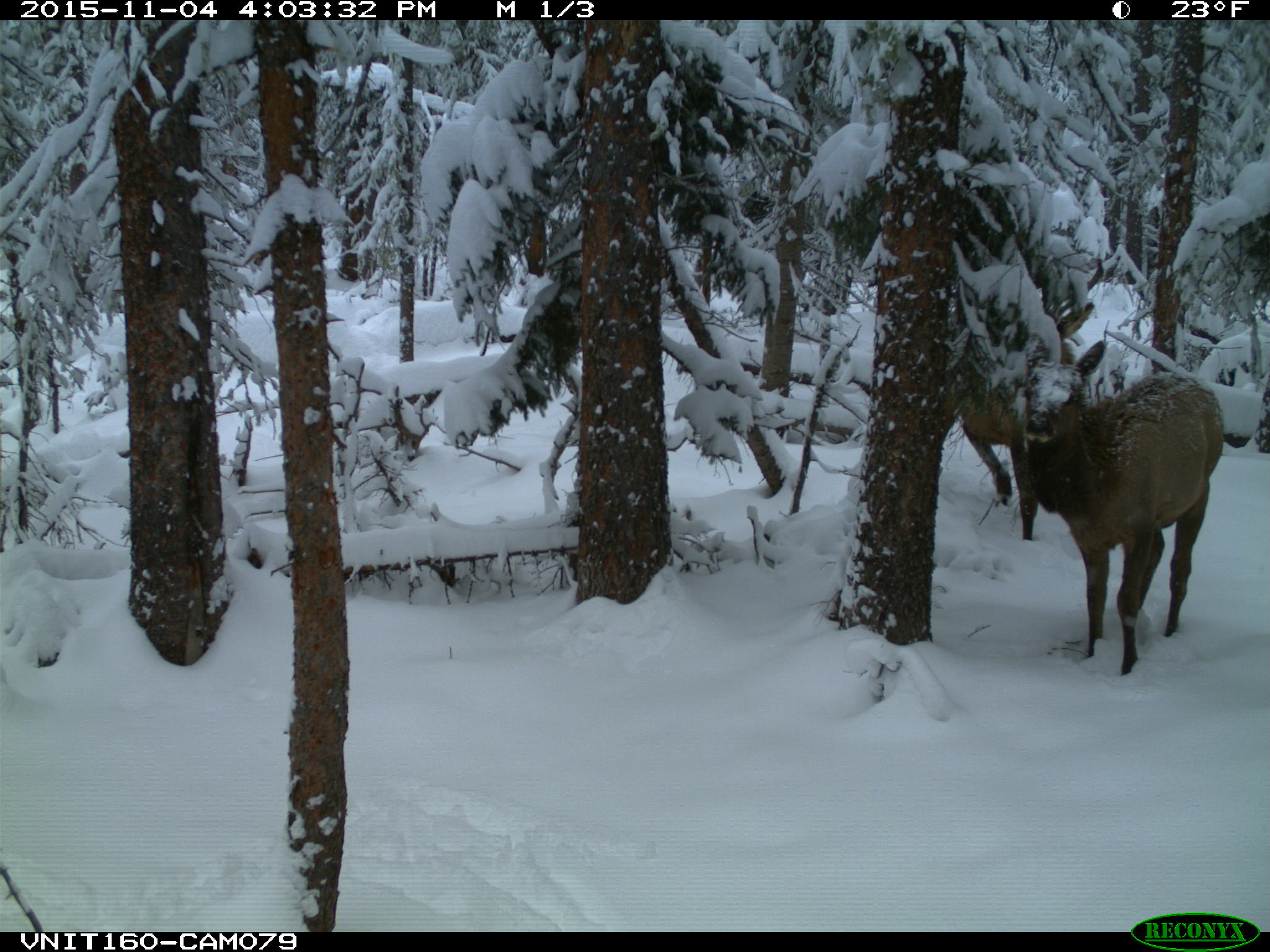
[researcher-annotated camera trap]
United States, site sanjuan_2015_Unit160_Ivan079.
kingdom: Animalia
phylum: Chordata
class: Mammalia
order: Artiodactyla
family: Cervidae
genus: Cervus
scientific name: Cervus elaphus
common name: red deer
Cervus elaphus (red deer).